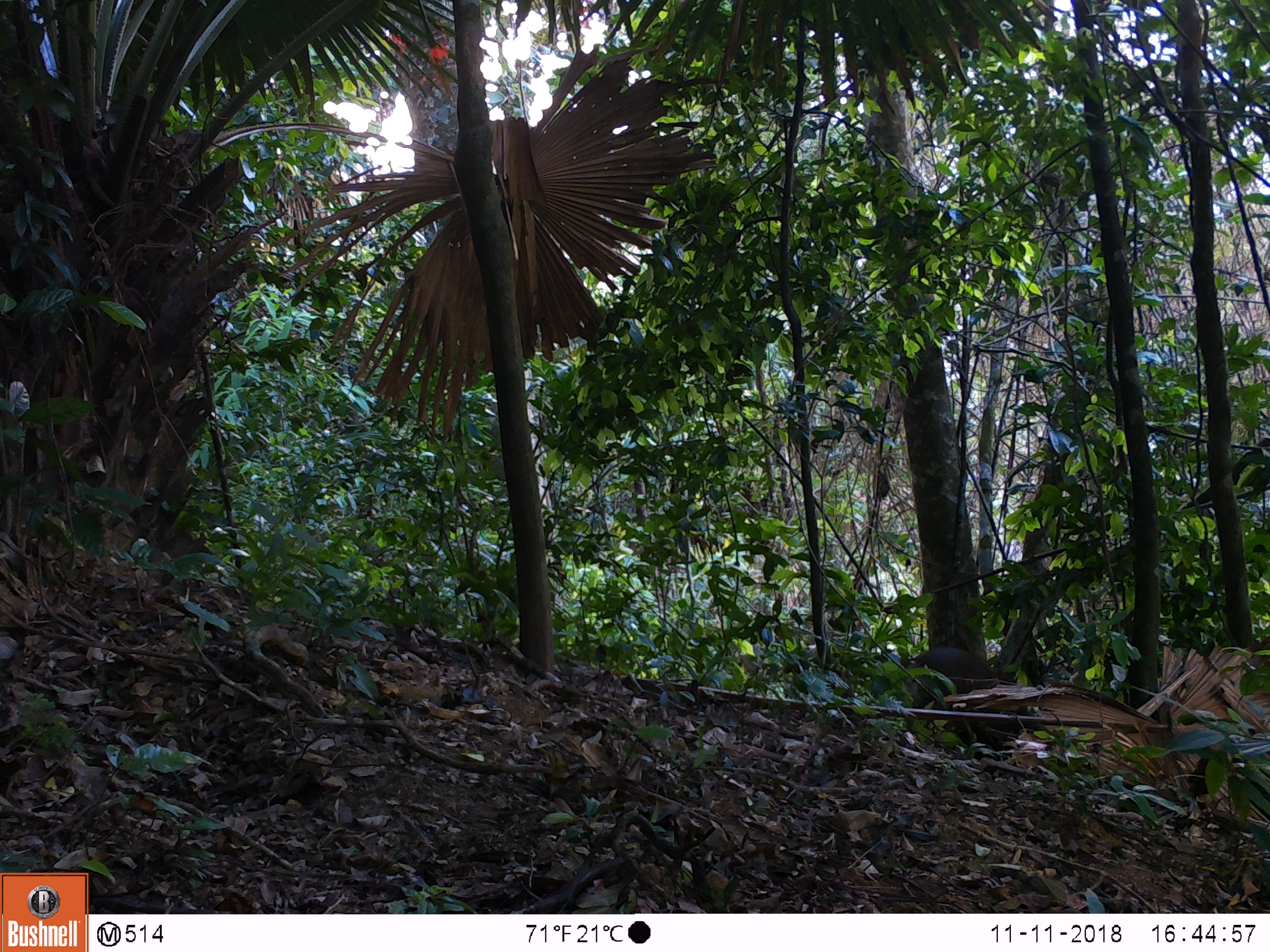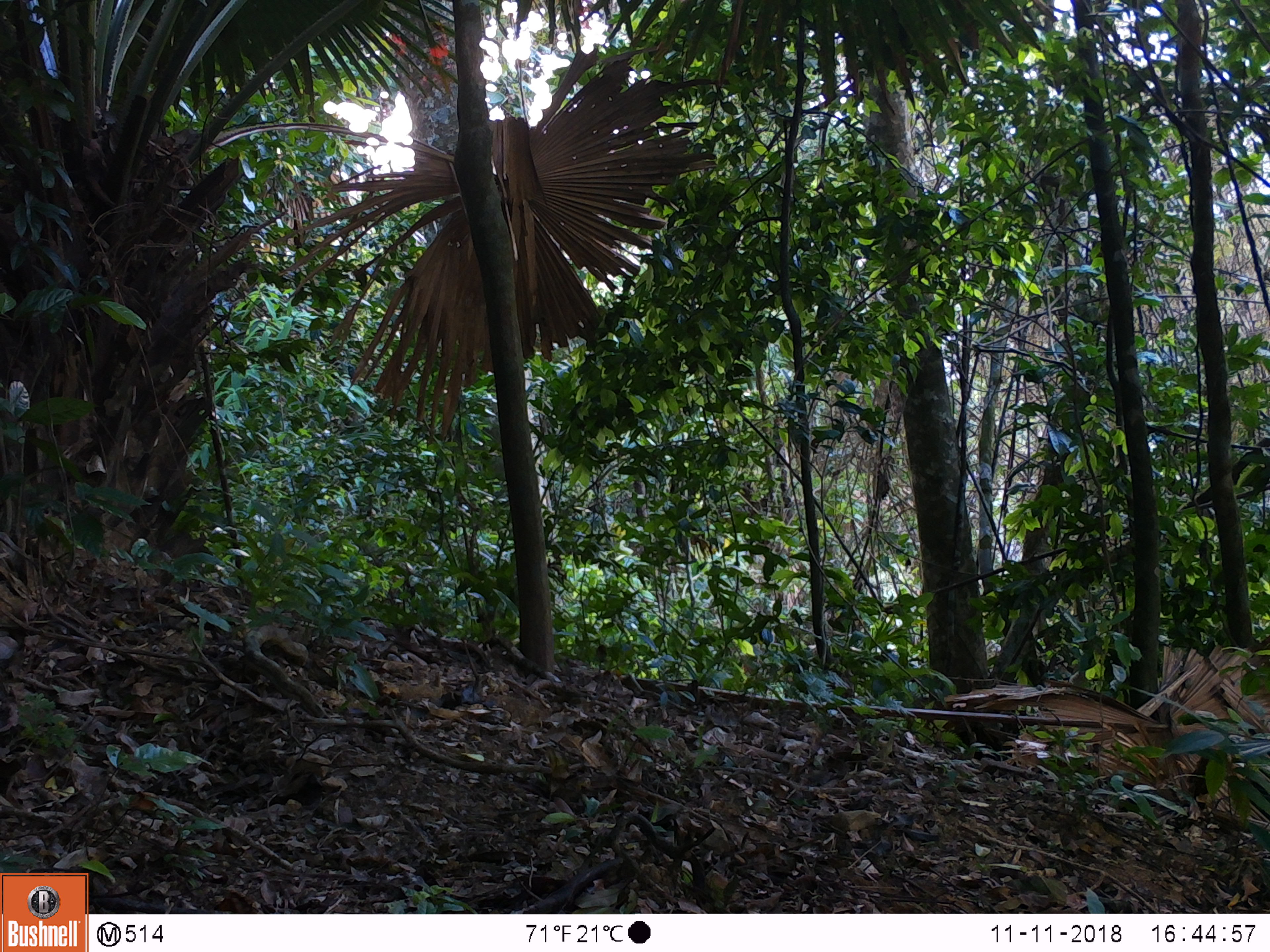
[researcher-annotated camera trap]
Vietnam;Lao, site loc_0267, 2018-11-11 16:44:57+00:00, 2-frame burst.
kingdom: Animalia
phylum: Chordata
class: Mammalia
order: Artiodactyla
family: Cervidae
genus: Muntiacus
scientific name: Muntiacus rooseveltorum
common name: roosevelt's muntjac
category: roosevelts muntjac group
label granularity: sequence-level